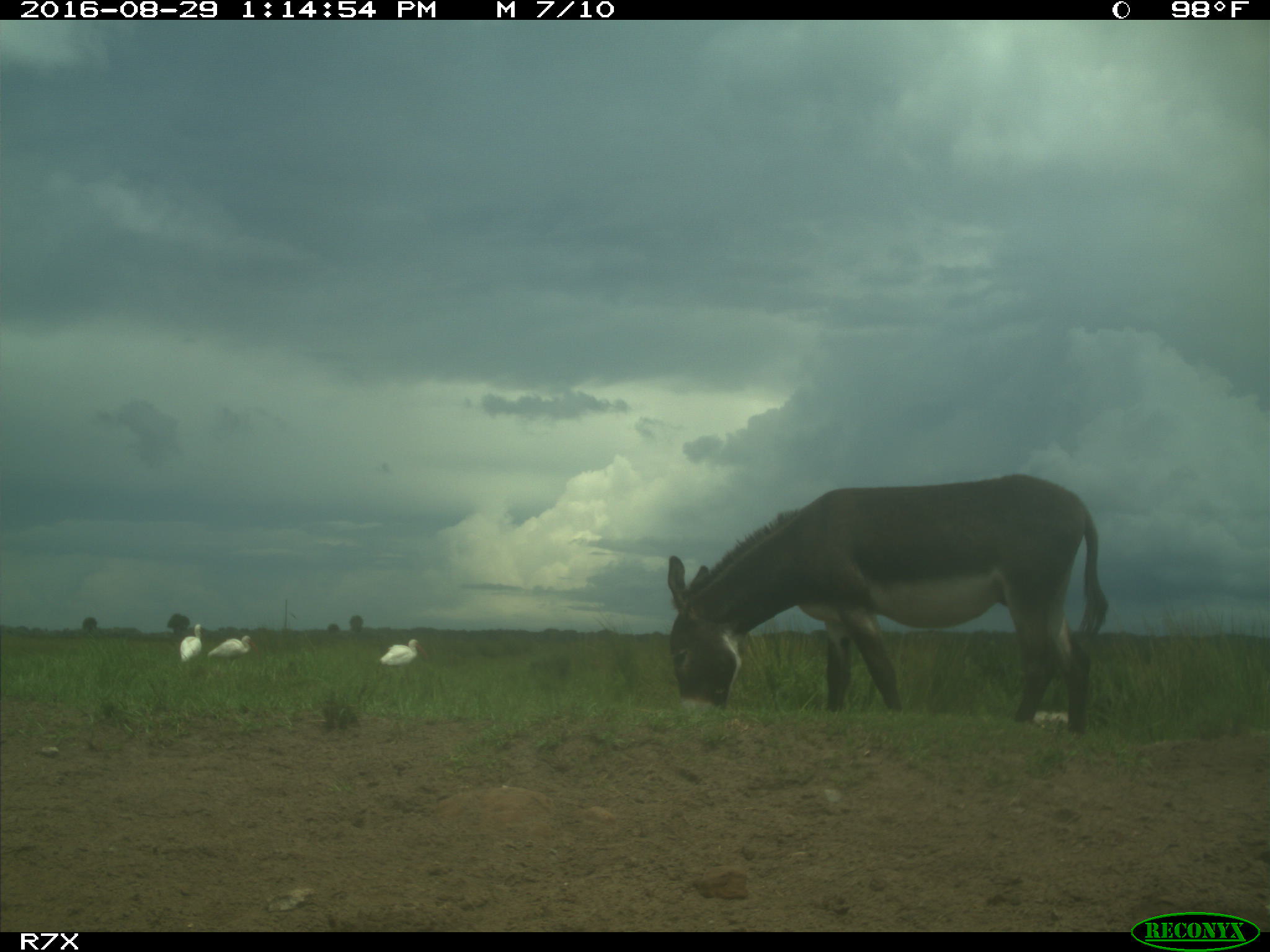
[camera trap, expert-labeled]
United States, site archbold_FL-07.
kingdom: Animalia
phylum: Chordata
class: Aves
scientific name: Aves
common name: birds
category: unidentified bird